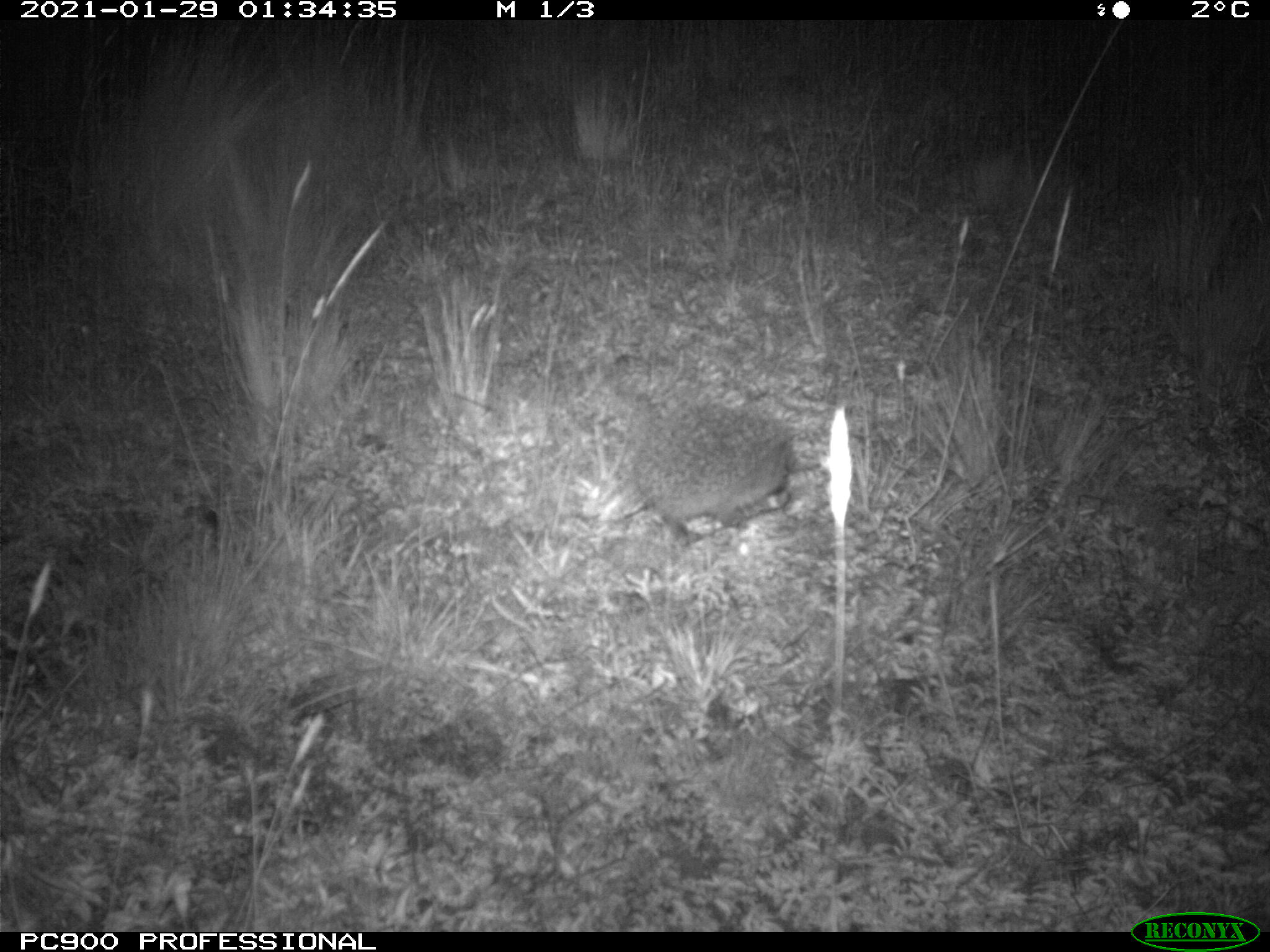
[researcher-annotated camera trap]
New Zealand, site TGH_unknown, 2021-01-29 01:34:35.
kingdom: Animalia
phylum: Chordata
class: Mammalia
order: Eulipotyphla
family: Erinaceidae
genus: Erinaceus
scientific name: Erinaceus europaeus europaeus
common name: european hedgehog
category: hedgehog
Hedgehog (european hedgehog) (Erinaceus europaeus europaeus).